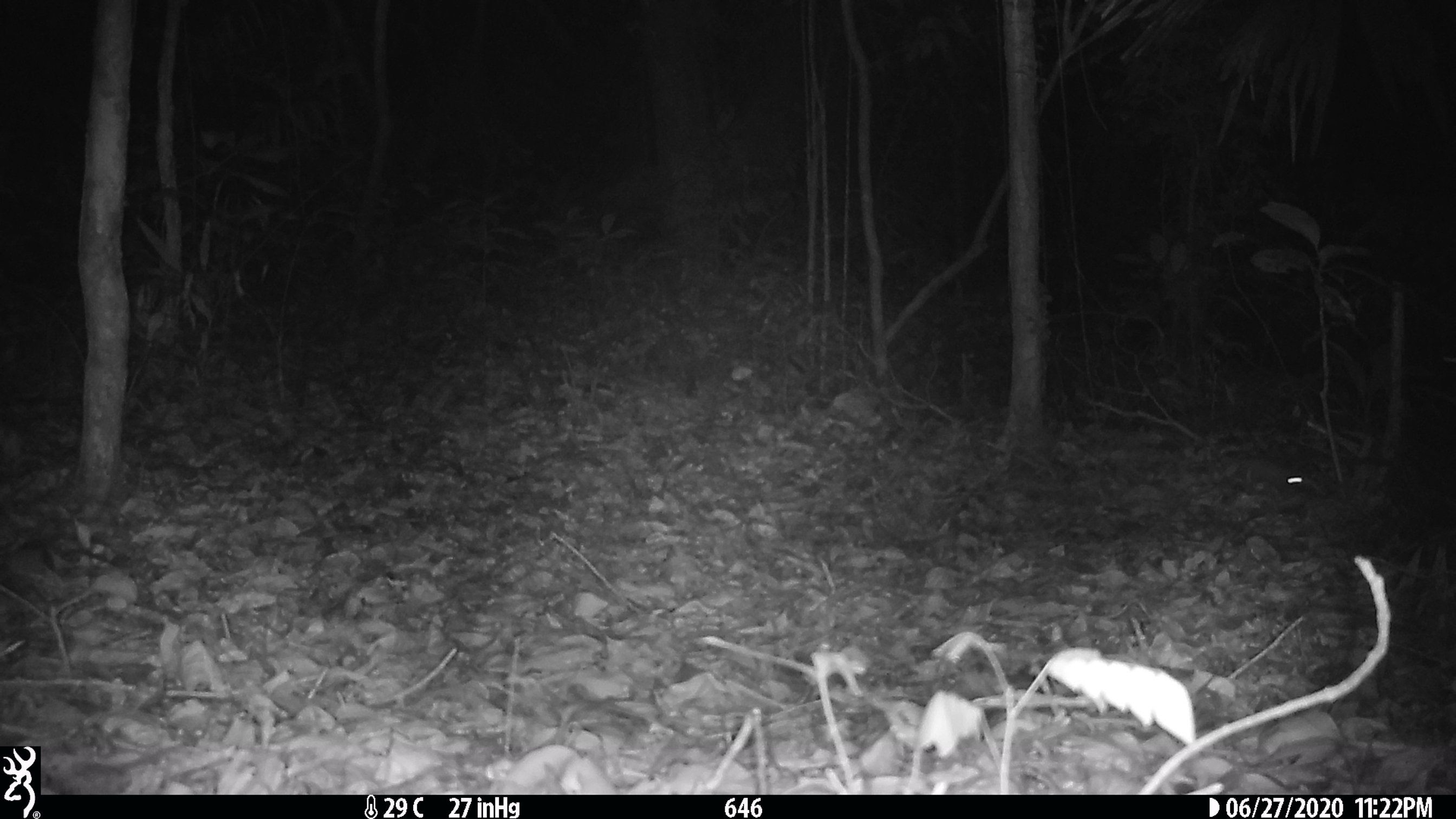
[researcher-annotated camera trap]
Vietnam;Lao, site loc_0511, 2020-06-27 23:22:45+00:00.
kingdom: Animalia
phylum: Chordata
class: Mammalia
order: Carnivora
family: Mustelidae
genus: Melogale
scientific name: Melogale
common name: ferret badger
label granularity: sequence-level